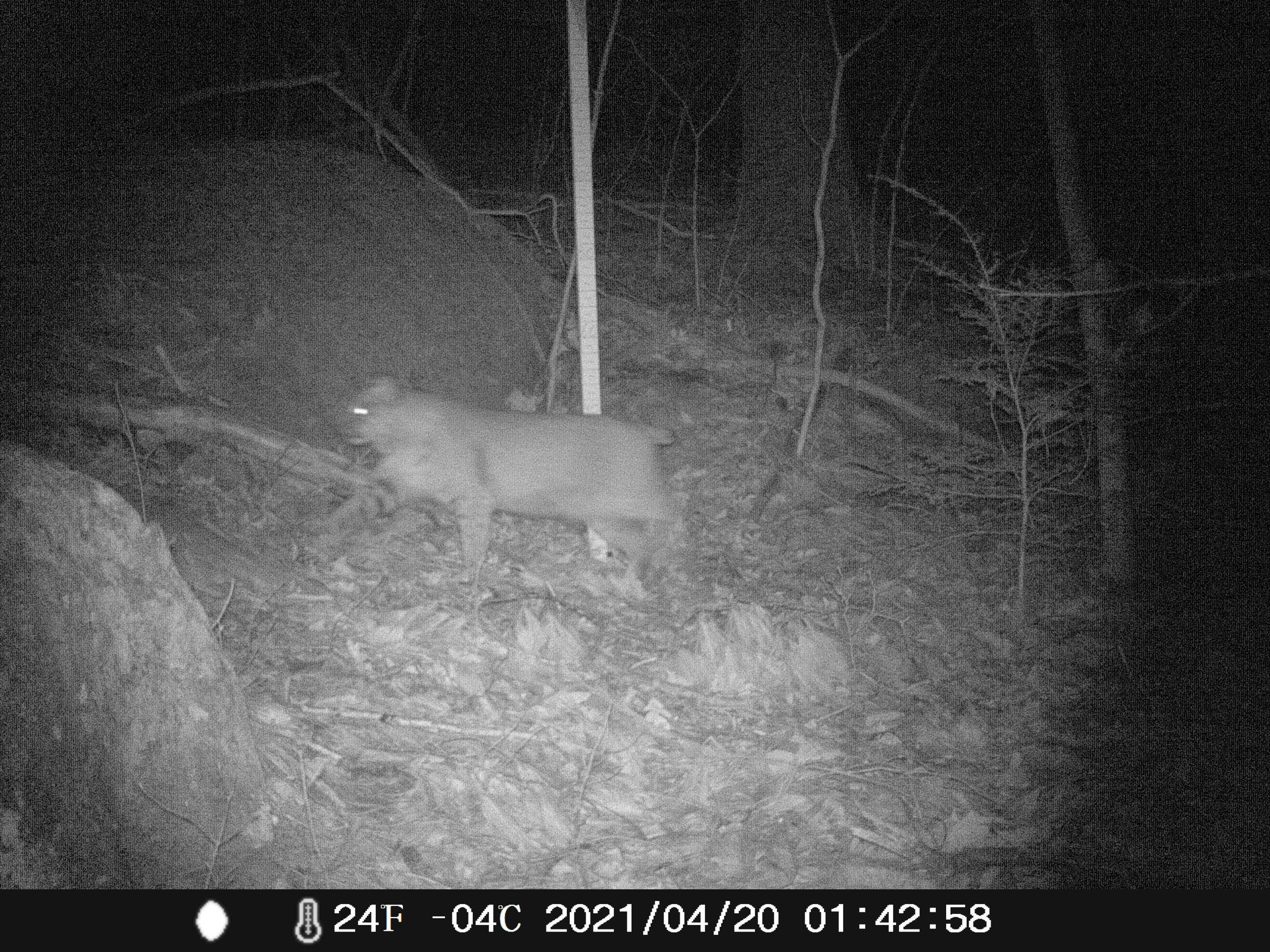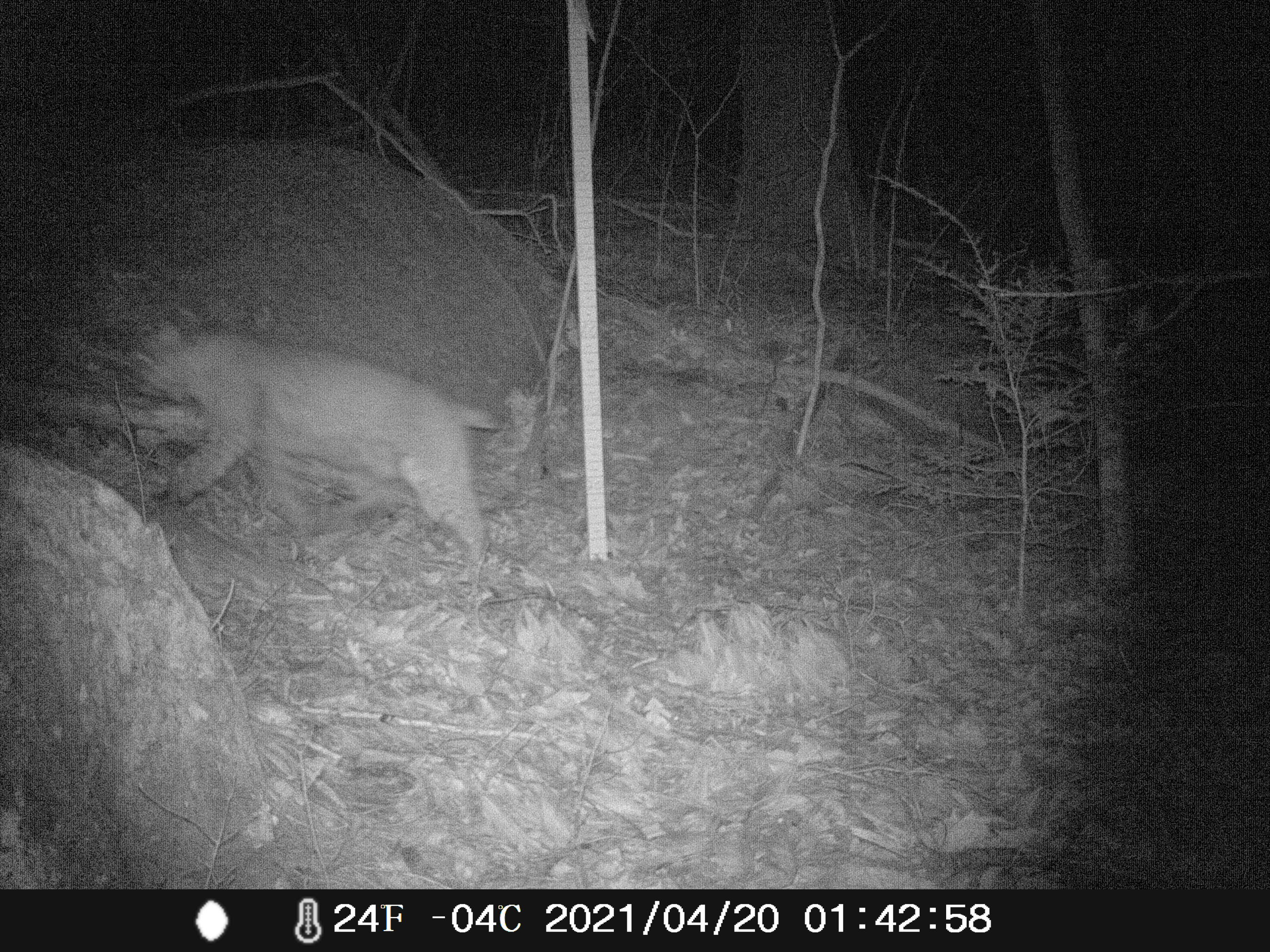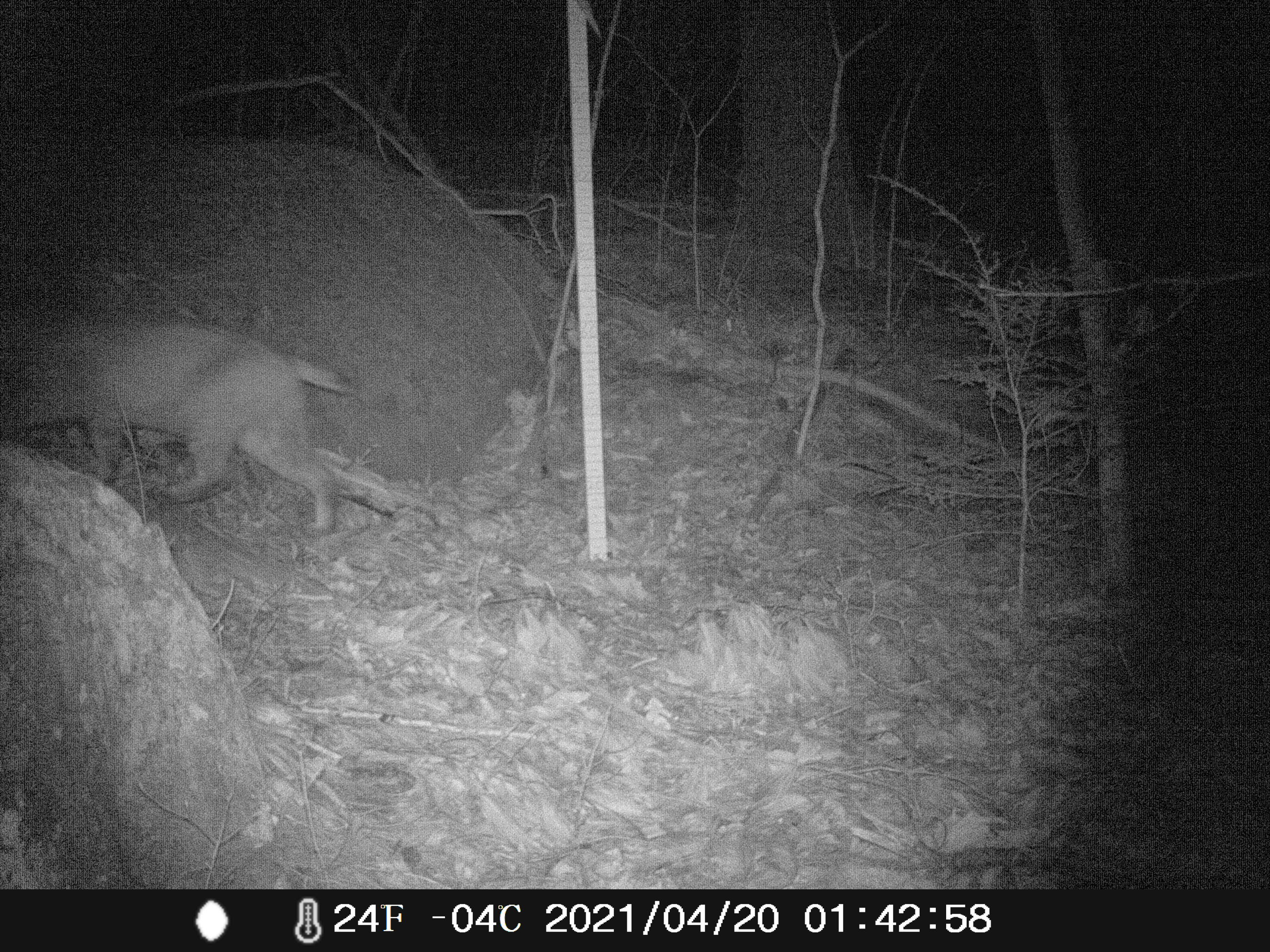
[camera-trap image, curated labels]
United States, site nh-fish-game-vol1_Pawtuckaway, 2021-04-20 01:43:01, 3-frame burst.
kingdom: Animalia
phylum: Chordata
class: Mammalia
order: Carnivora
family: Felidae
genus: Lynx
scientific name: Lynx rufus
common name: bobcat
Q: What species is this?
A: Bobcat (Lynx rufus).